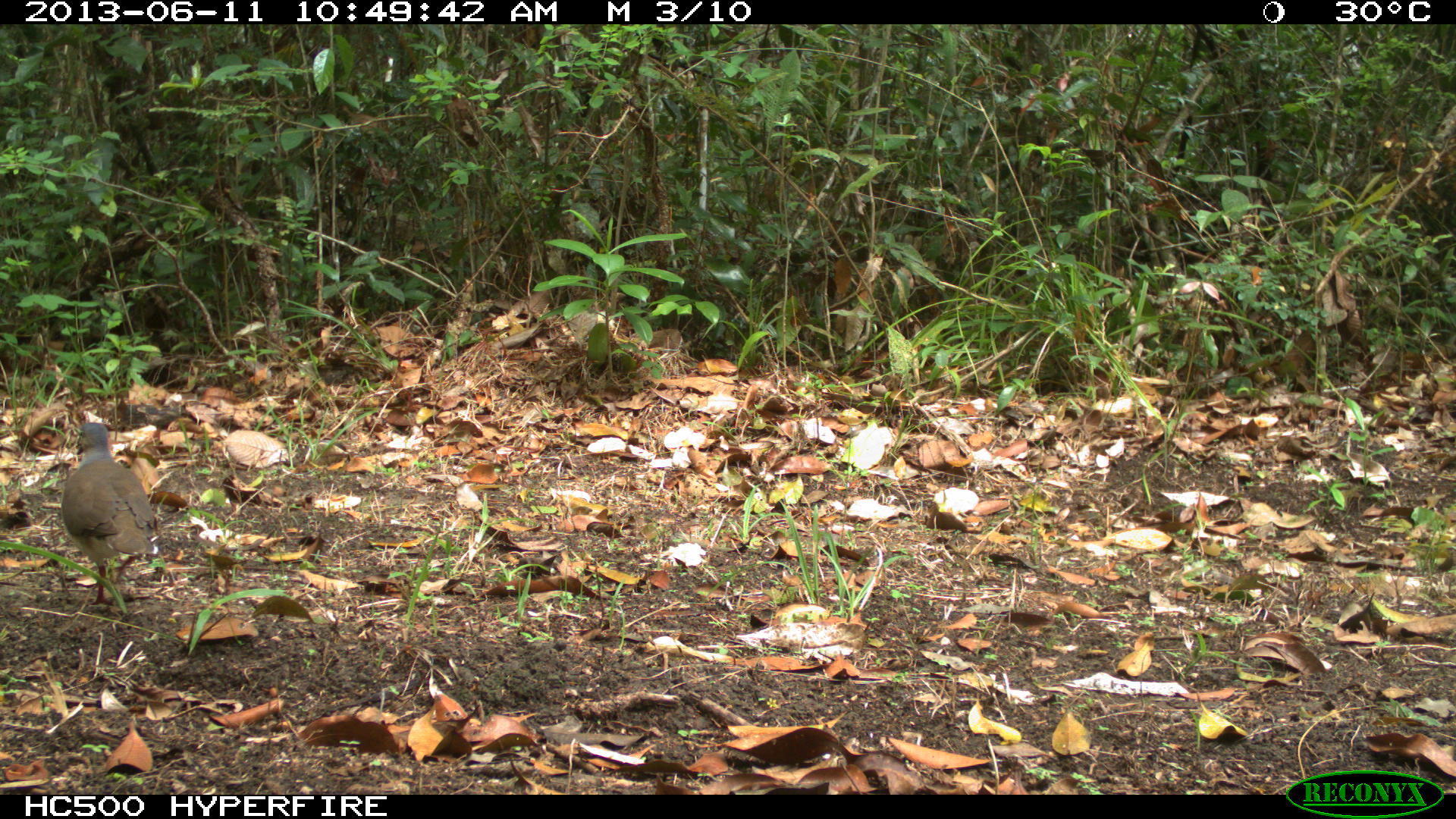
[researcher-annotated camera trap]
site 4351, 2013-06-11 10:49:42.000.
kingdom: Animalia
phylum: Chordata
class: Aves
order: Columbiformes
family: Columbidae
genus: Leptotila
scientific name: Leptotila plumbeiceps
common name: gray-headed dove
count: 1